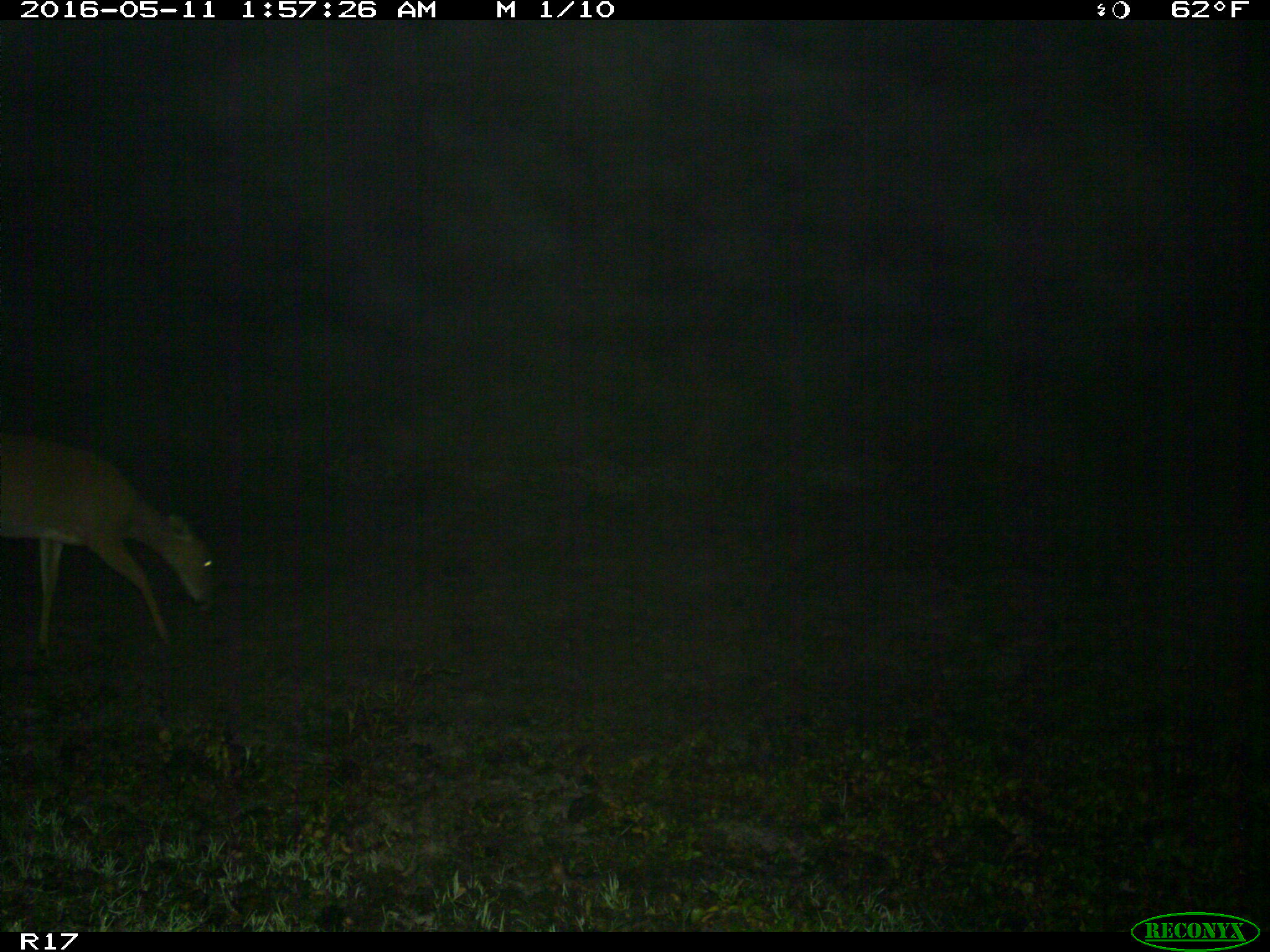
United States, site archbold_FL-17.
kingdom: Animalia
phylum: Chordata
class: Mammalia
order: Artiodactyla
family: Cervidae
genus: Odocoileus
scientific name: Odocoileus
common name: deer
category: unidentified deer